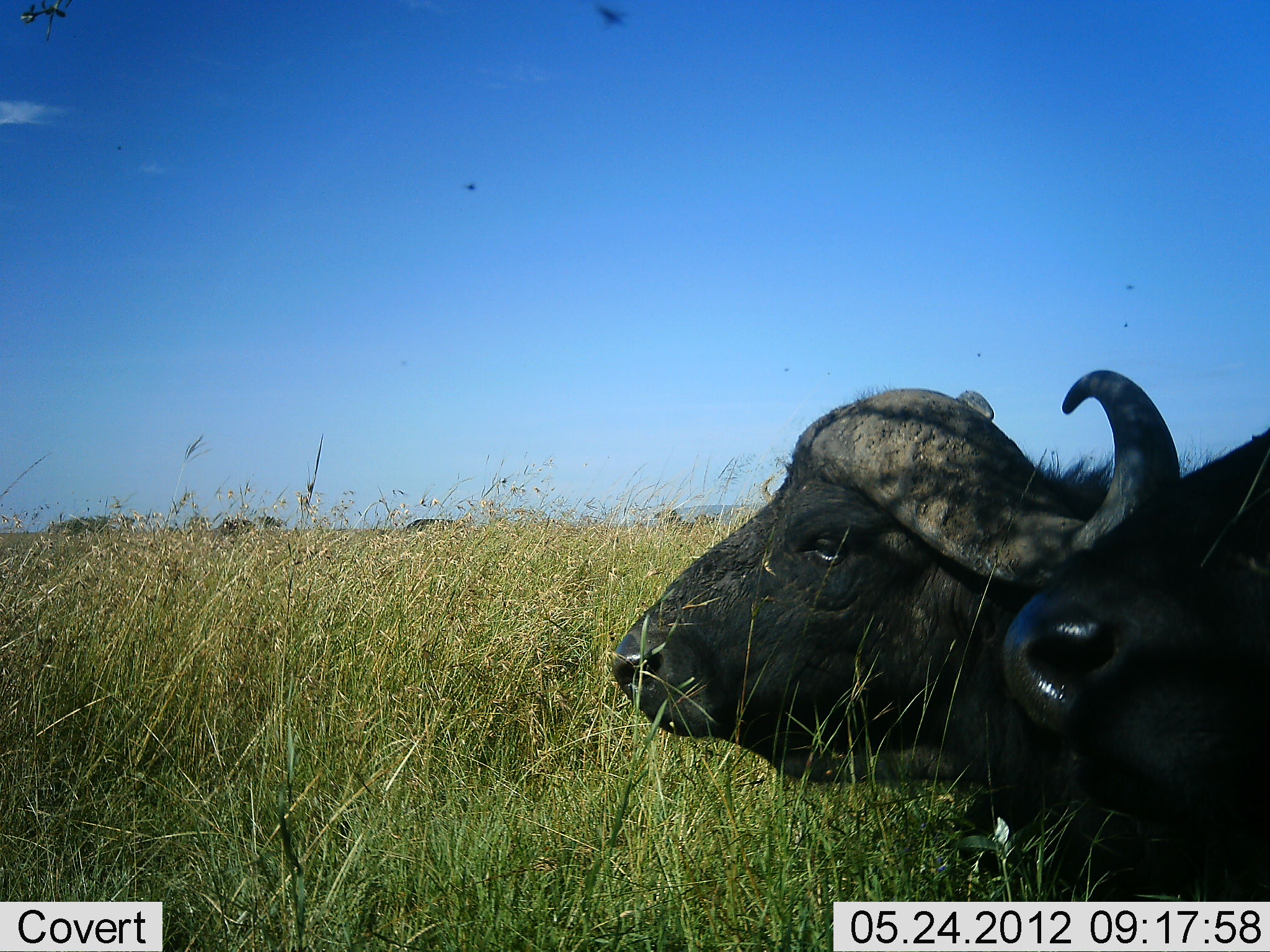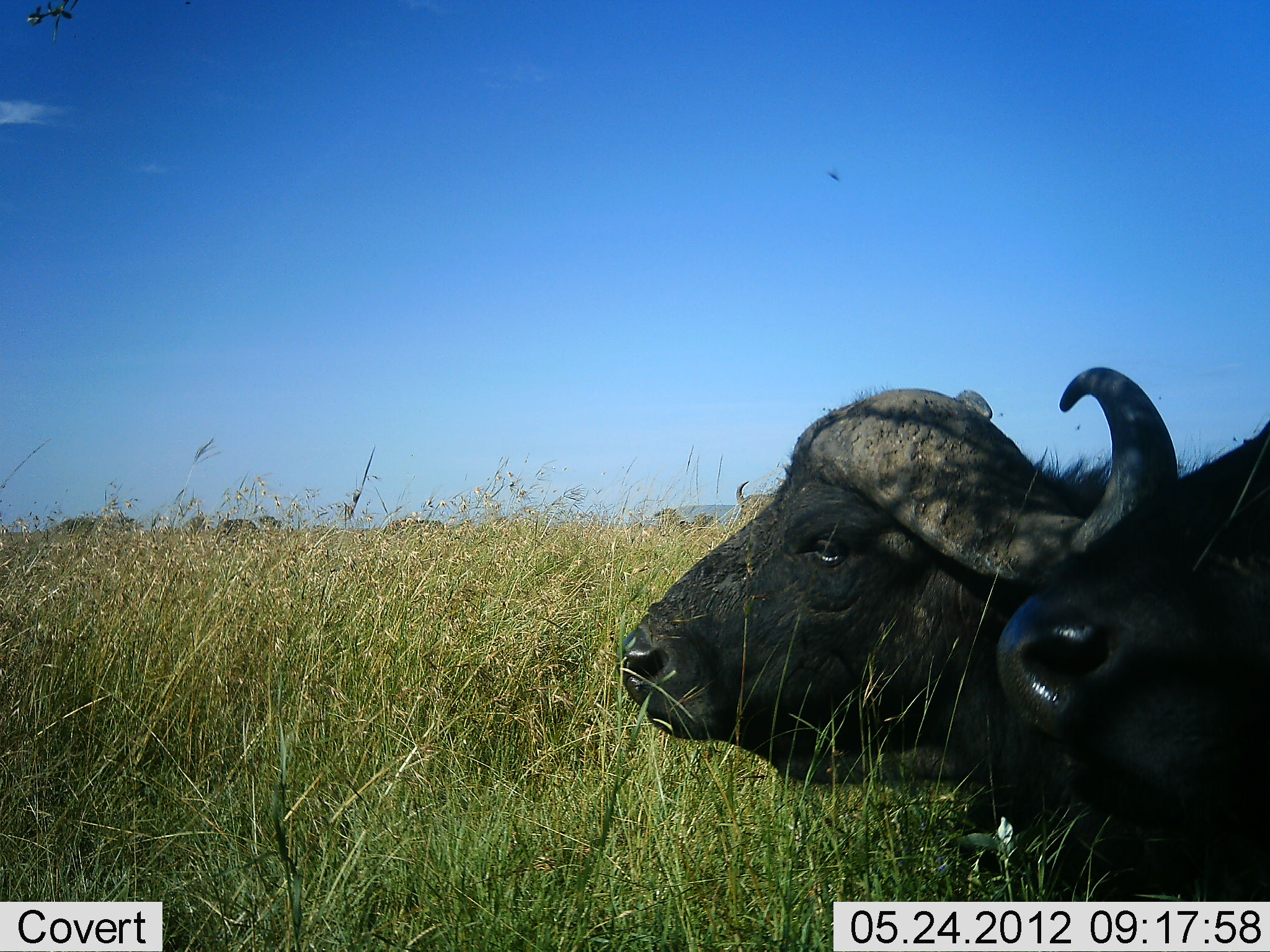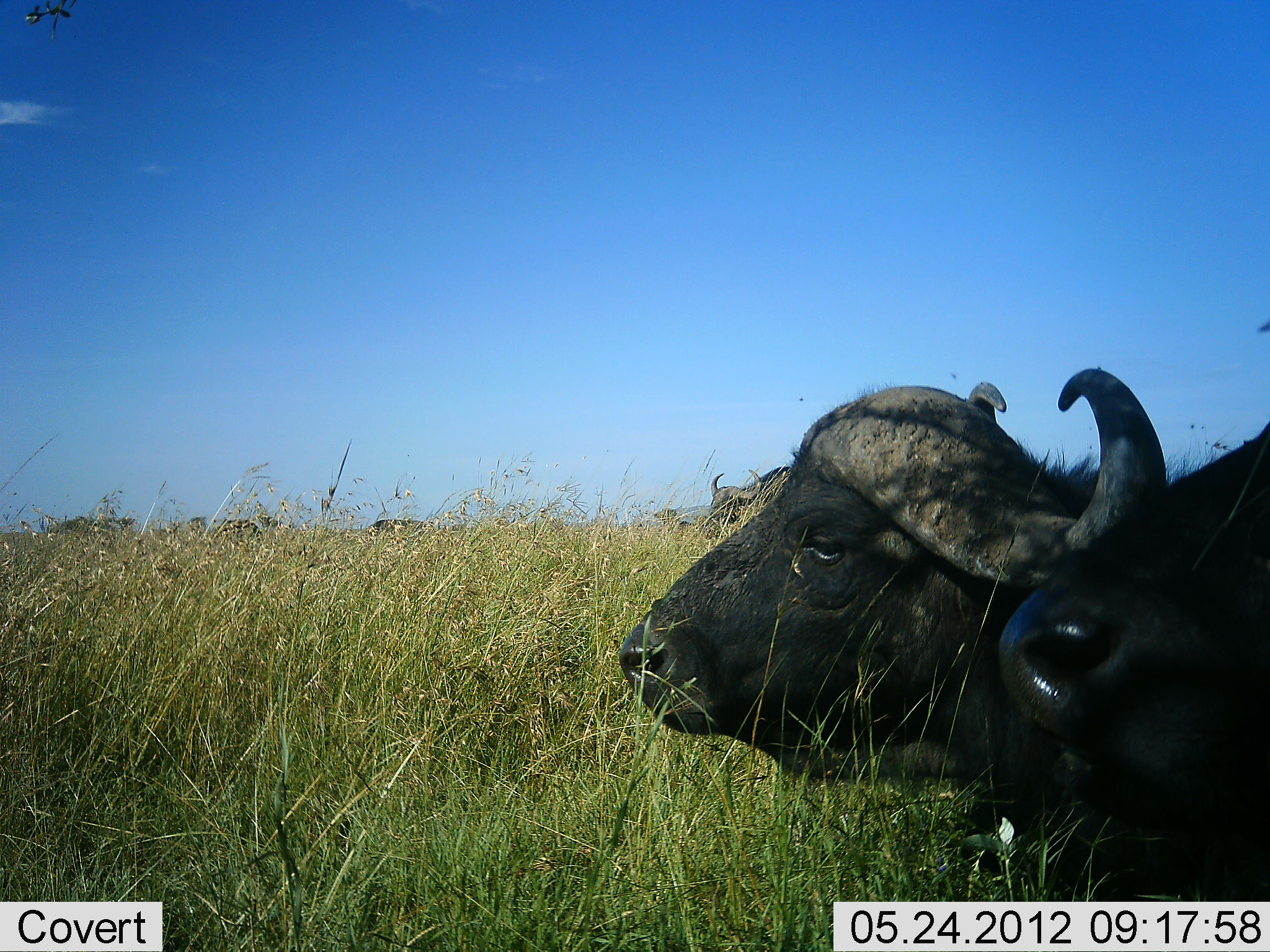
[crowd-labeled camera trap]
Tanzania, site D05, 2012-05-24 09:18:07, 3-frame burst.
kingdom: Animalia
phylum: Chordata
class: Mammalia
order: Artiodactyla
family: Bovidae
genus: Syncerus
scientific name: Syncerus caffer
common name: cape buffalo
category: buffalo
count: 3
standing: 0%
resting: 100%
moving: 50%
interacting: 0%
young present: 0%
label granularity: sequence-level